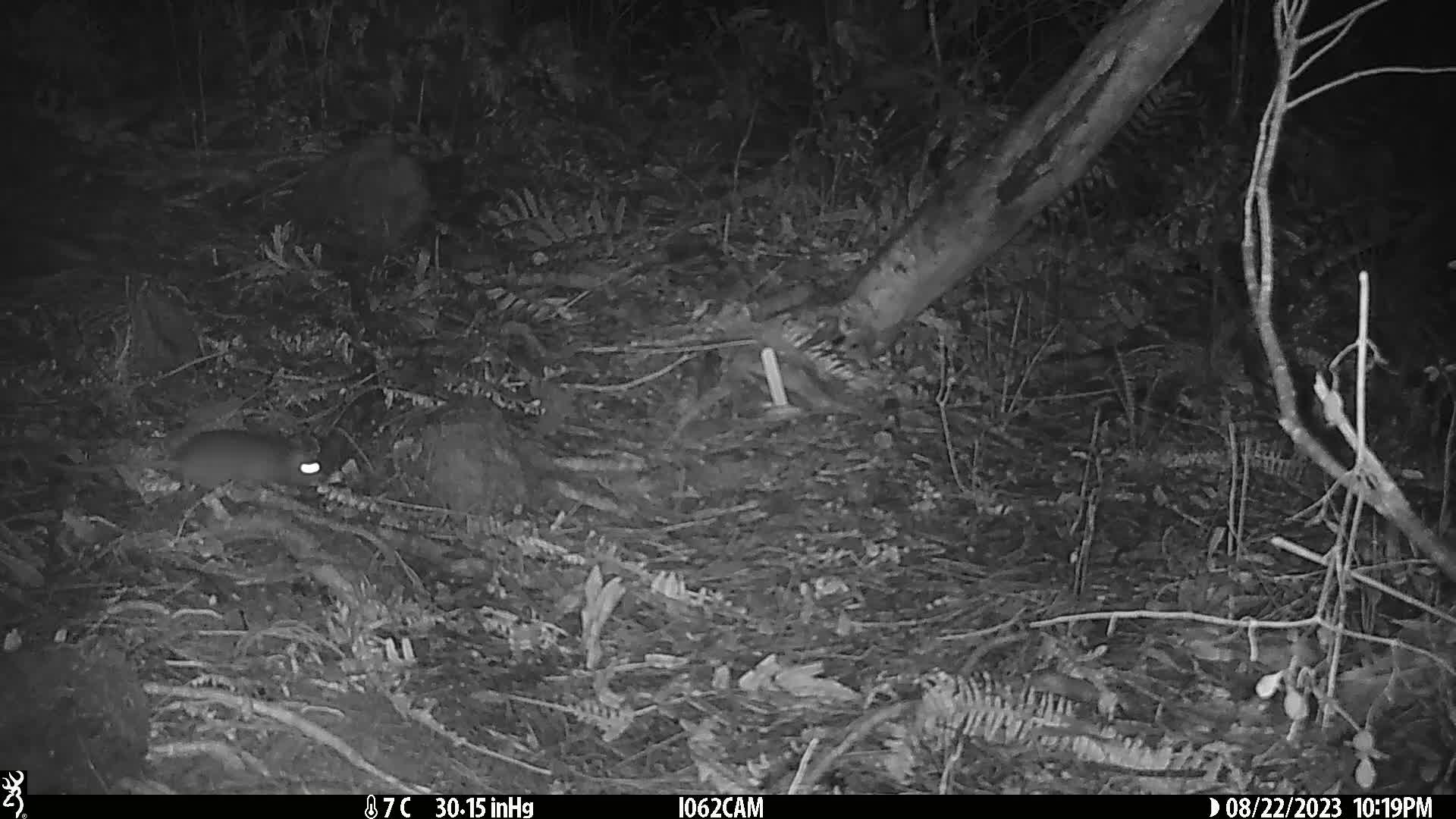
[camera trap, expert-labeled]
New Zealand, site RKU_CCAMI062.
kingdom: Animalia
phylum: Chordata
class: Mammalia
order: Rodentia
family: Muridae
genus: Rattus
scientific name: Rattus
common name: rat